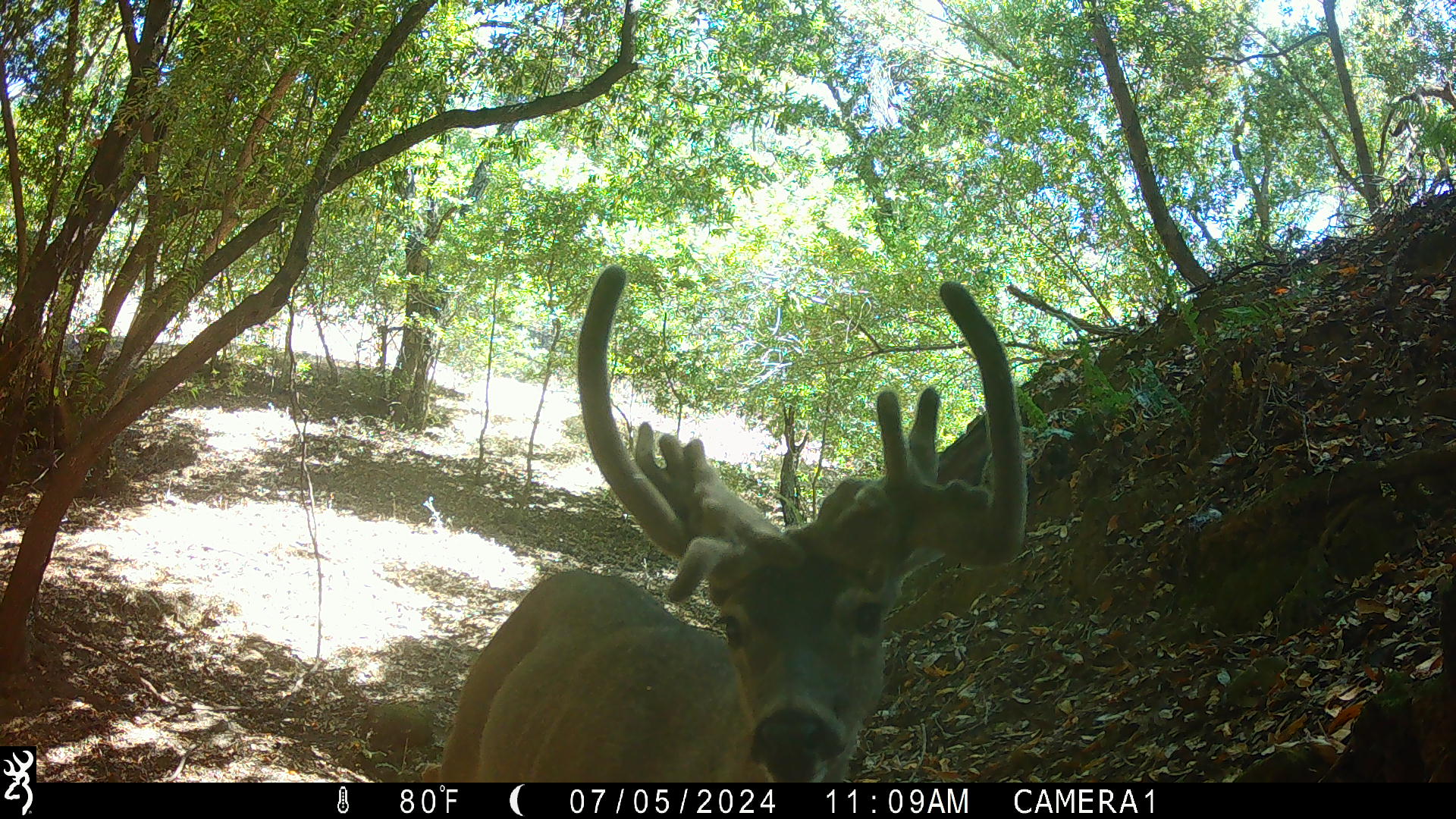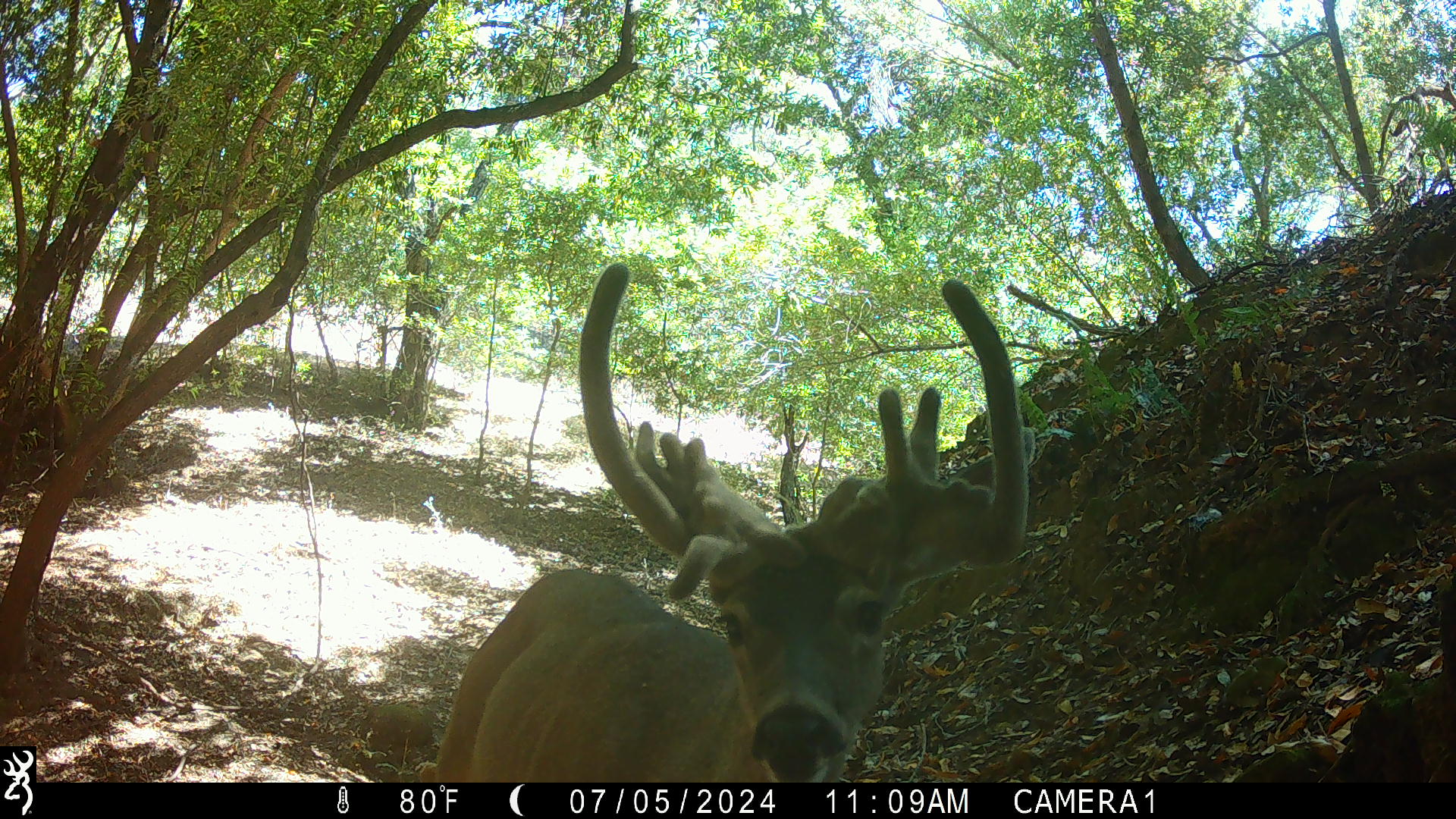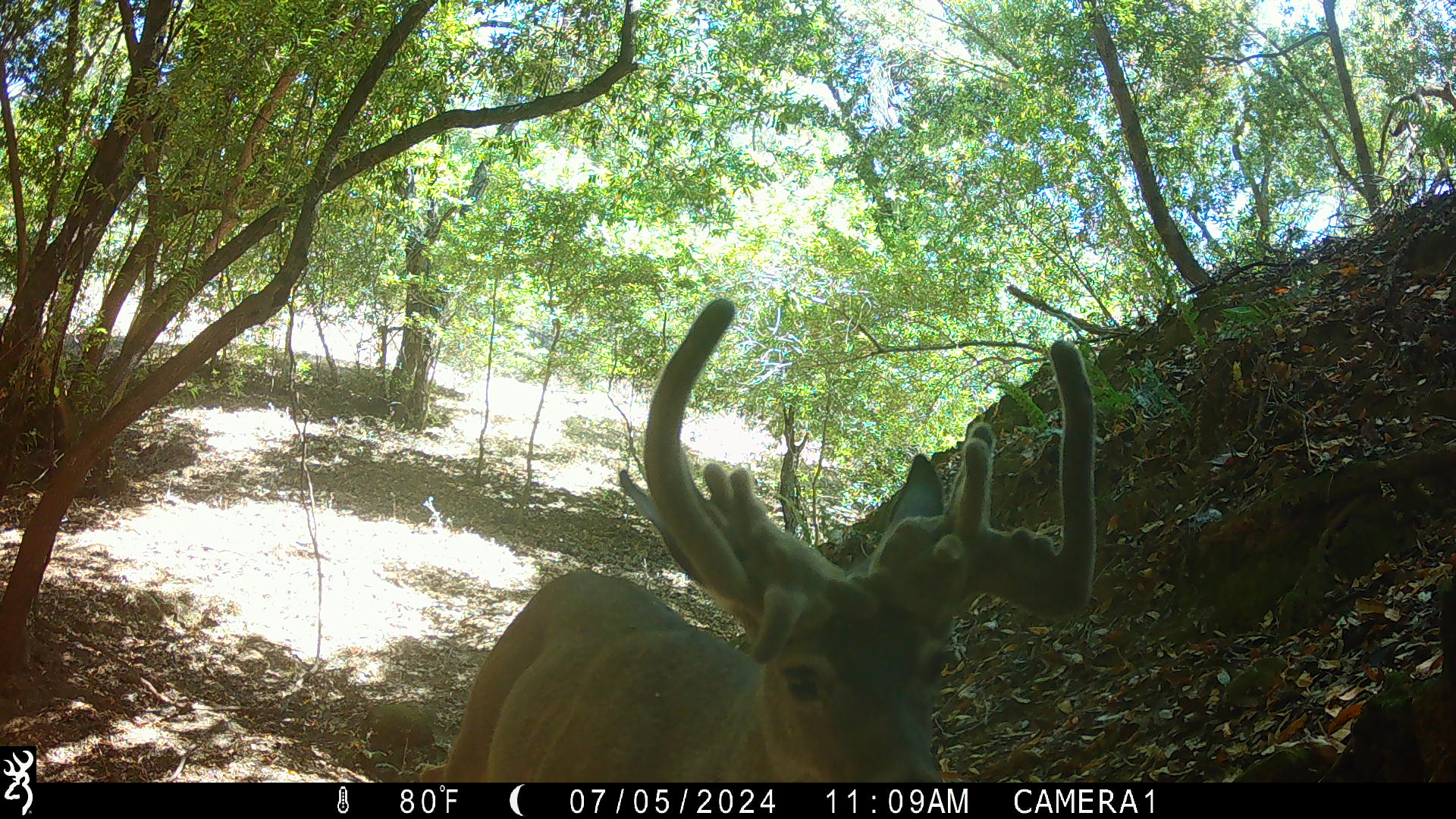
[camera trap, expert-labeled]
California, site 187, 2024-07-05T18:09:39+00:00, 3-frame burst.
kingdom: Animalia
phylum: Chordata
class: Mammalia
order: Artiodactyla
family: Cervidae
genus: Odocoileus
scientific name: Odocoileus hemionus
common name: mule deer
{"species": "mule deer (Odocoileus hemionus)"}